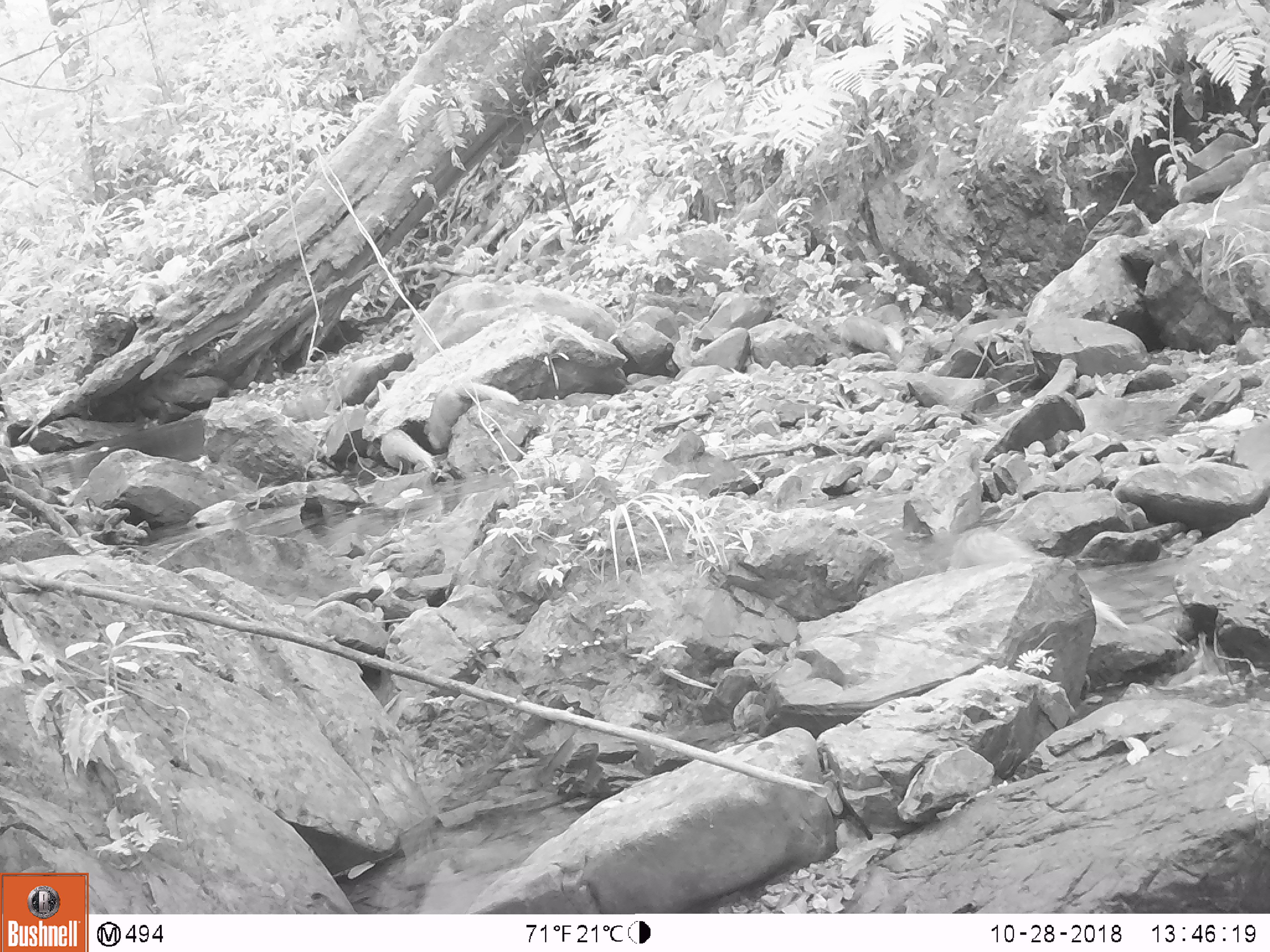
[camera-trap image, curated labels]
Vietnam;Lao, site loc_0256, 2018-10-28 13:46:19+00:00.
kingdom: Animalia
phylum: Chordata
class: Mammalia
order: Carnivora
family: Herpestidae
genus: Urva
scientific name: Urva urva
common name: crab-eating mongoose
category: crab eating mongoose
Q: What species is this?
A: Crab eating mongoose (crab-eating mongoose) (Urva urva).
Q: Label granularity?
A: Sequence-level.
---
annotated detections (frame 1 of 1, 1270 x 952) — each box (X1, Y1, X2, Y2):
crab eating mongoose: (379, 429, 433, 474)